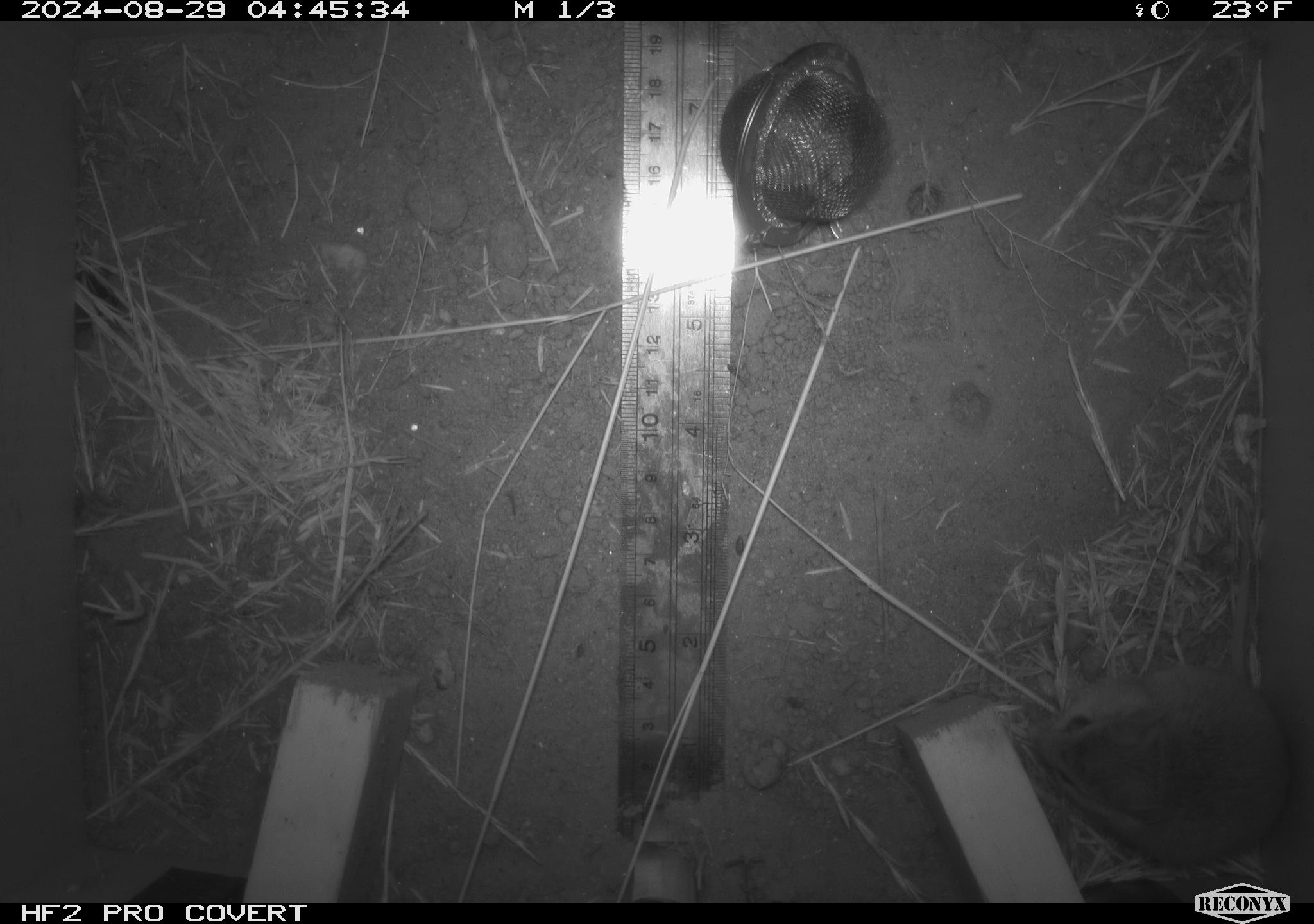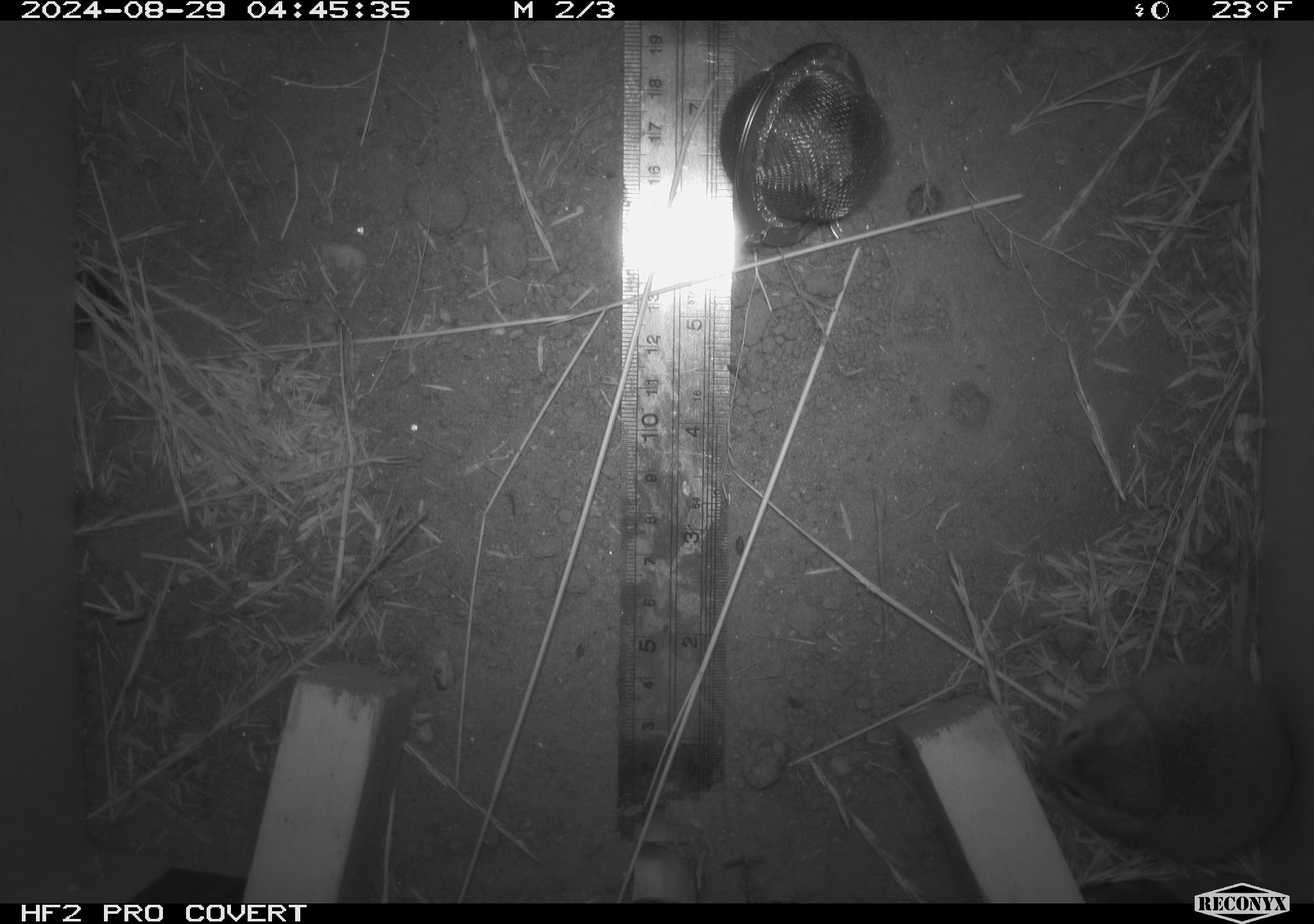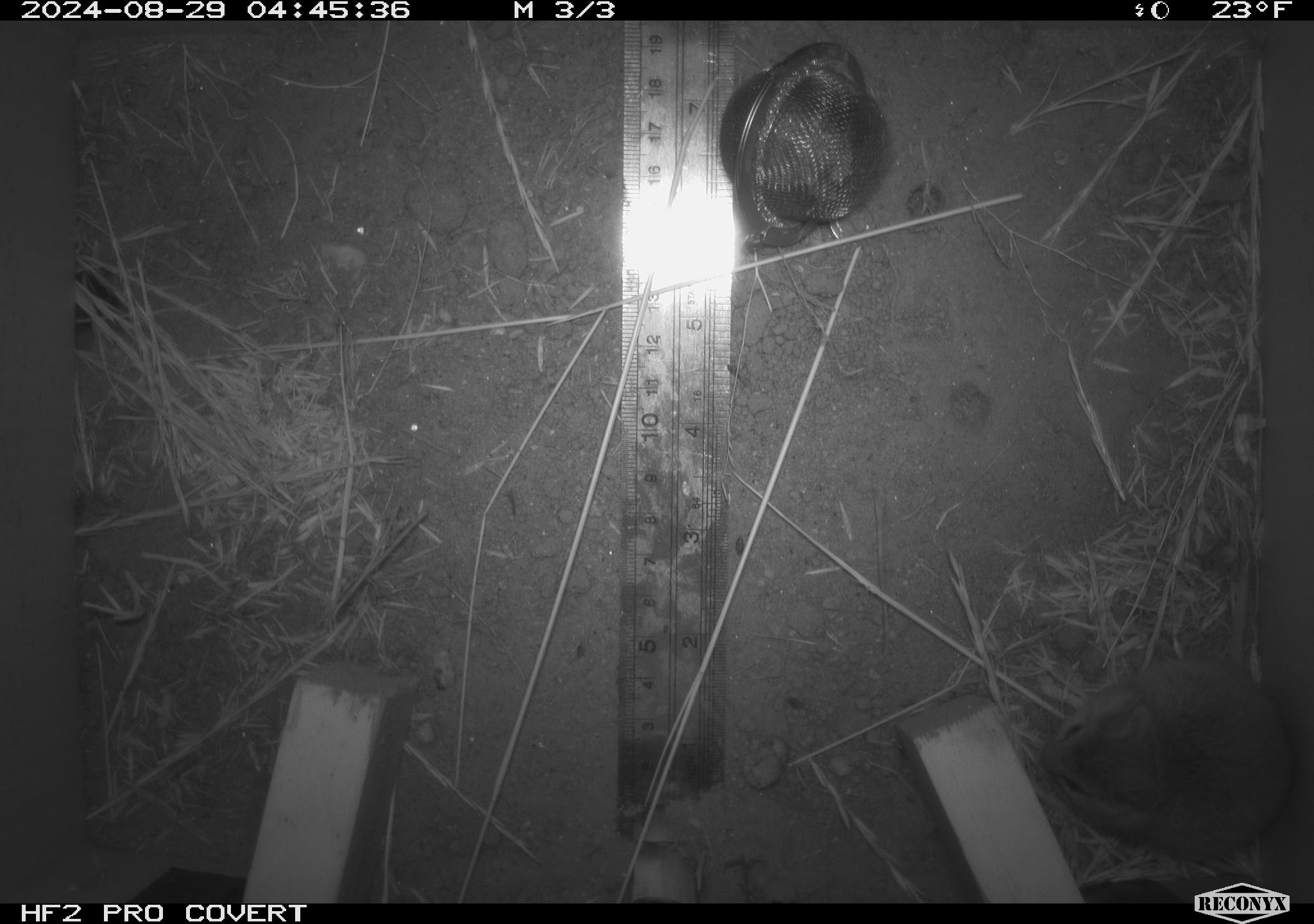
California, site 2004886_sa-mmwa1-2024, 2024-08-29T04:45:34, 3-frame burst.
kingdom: Animalia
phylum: Chordata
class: Mammalia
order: Rodentia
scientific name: Rodentia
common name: mouse species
Mouse species (Rodentia).